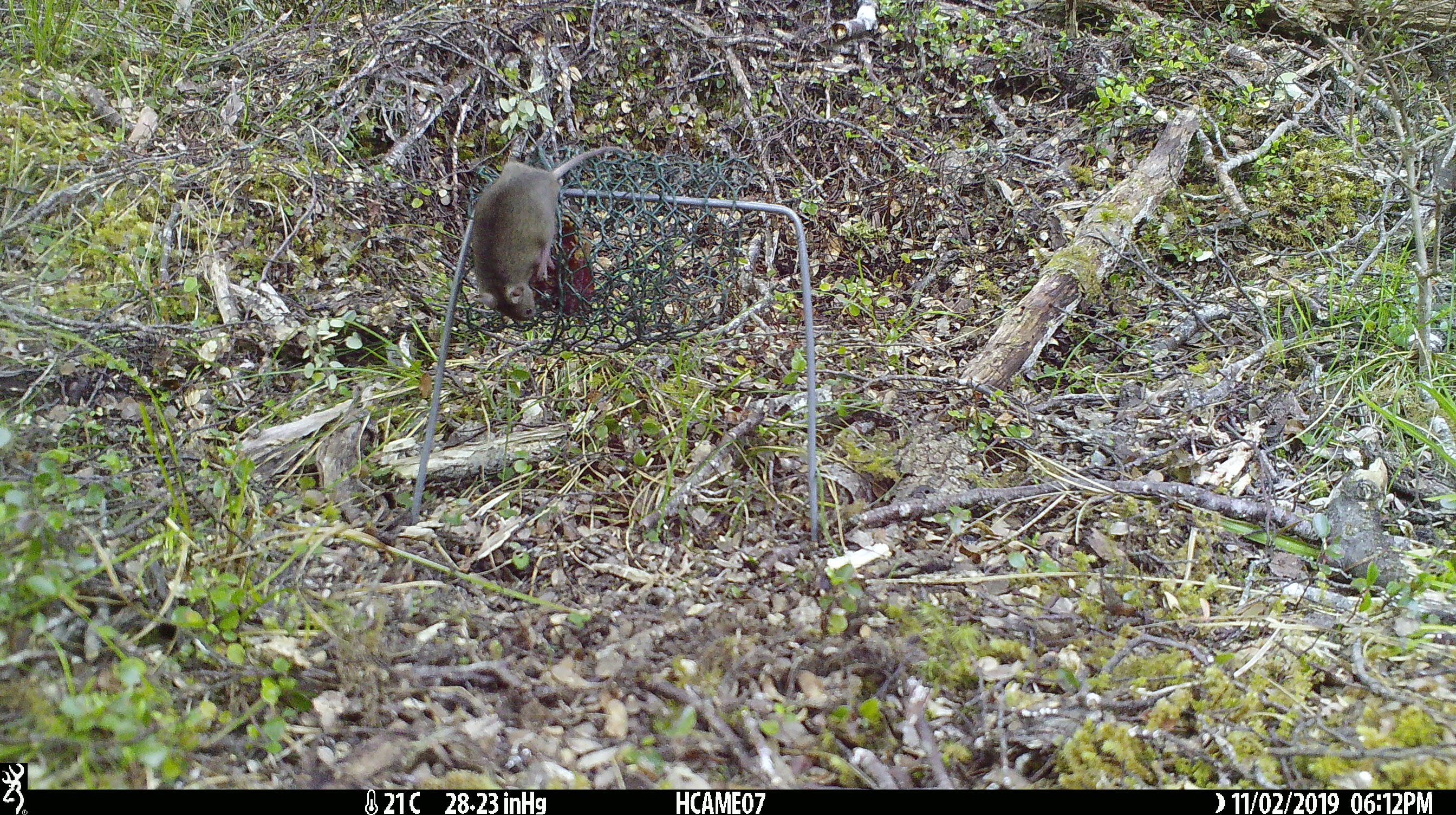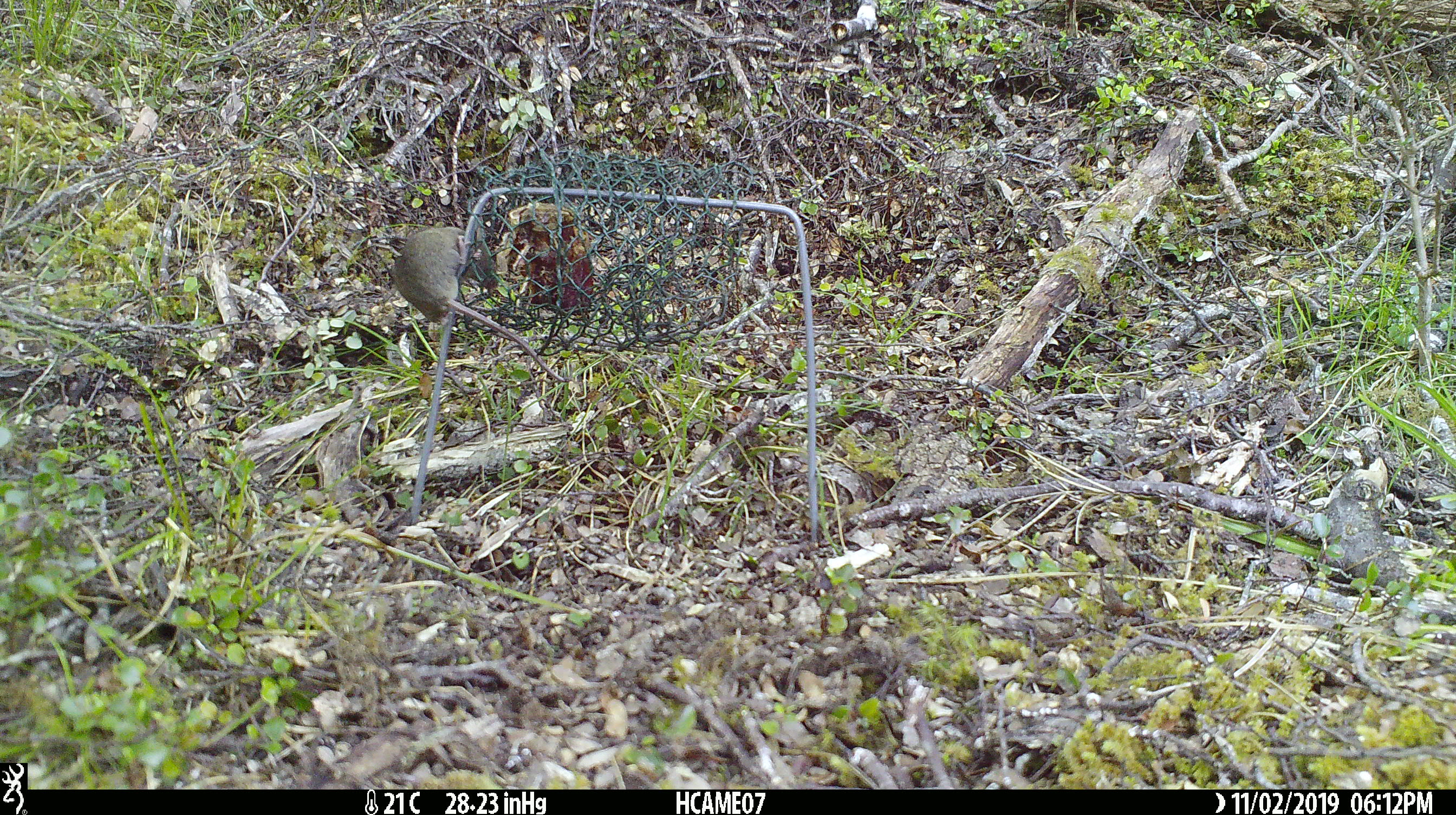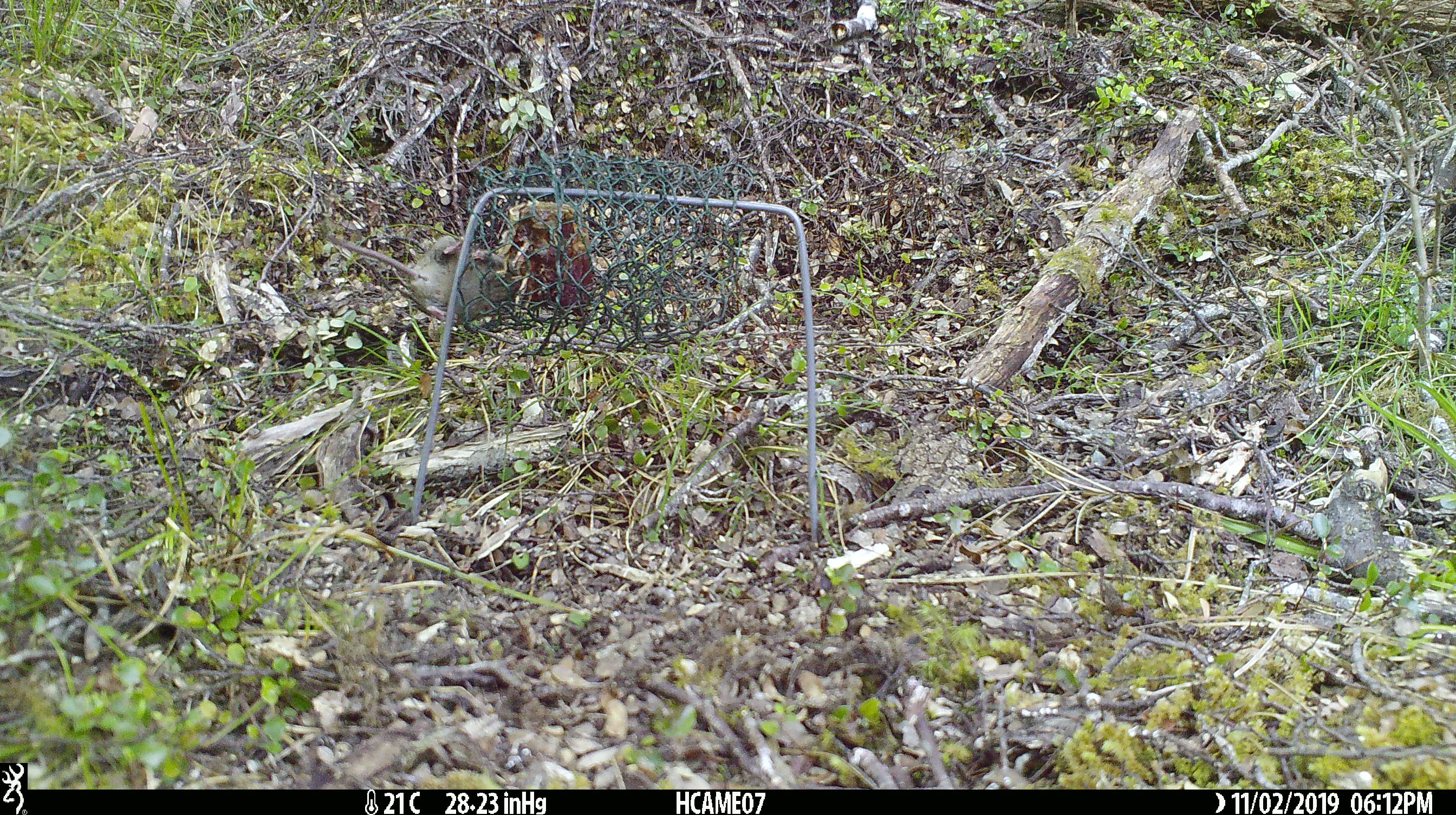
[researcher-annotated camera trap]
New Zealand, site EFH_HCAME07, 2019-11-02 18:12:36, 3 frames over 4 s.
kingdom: Animalia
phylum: Chordata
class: Mammalia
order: Rodentia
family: Muridae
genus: Mus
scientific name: Mus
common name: mouse